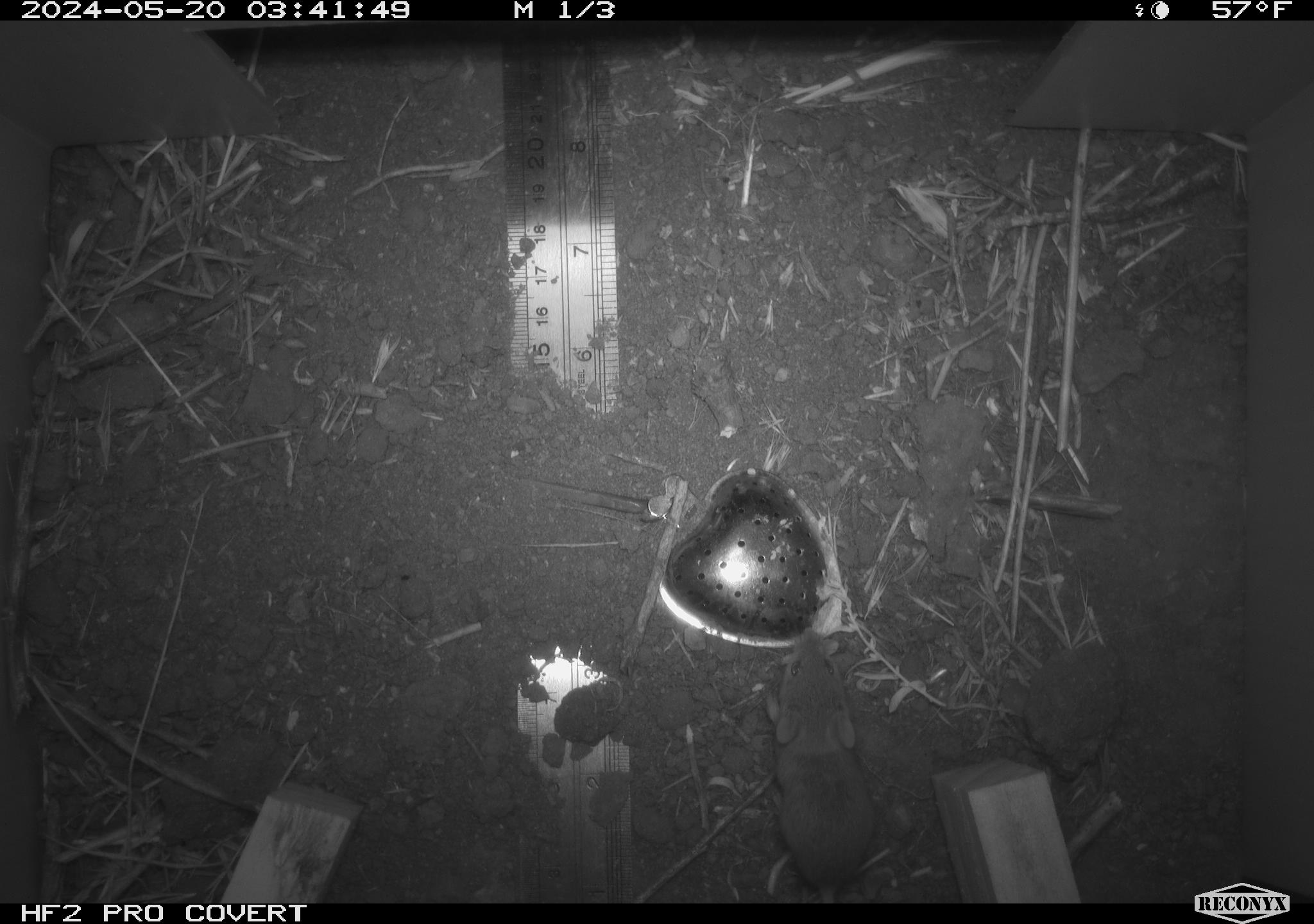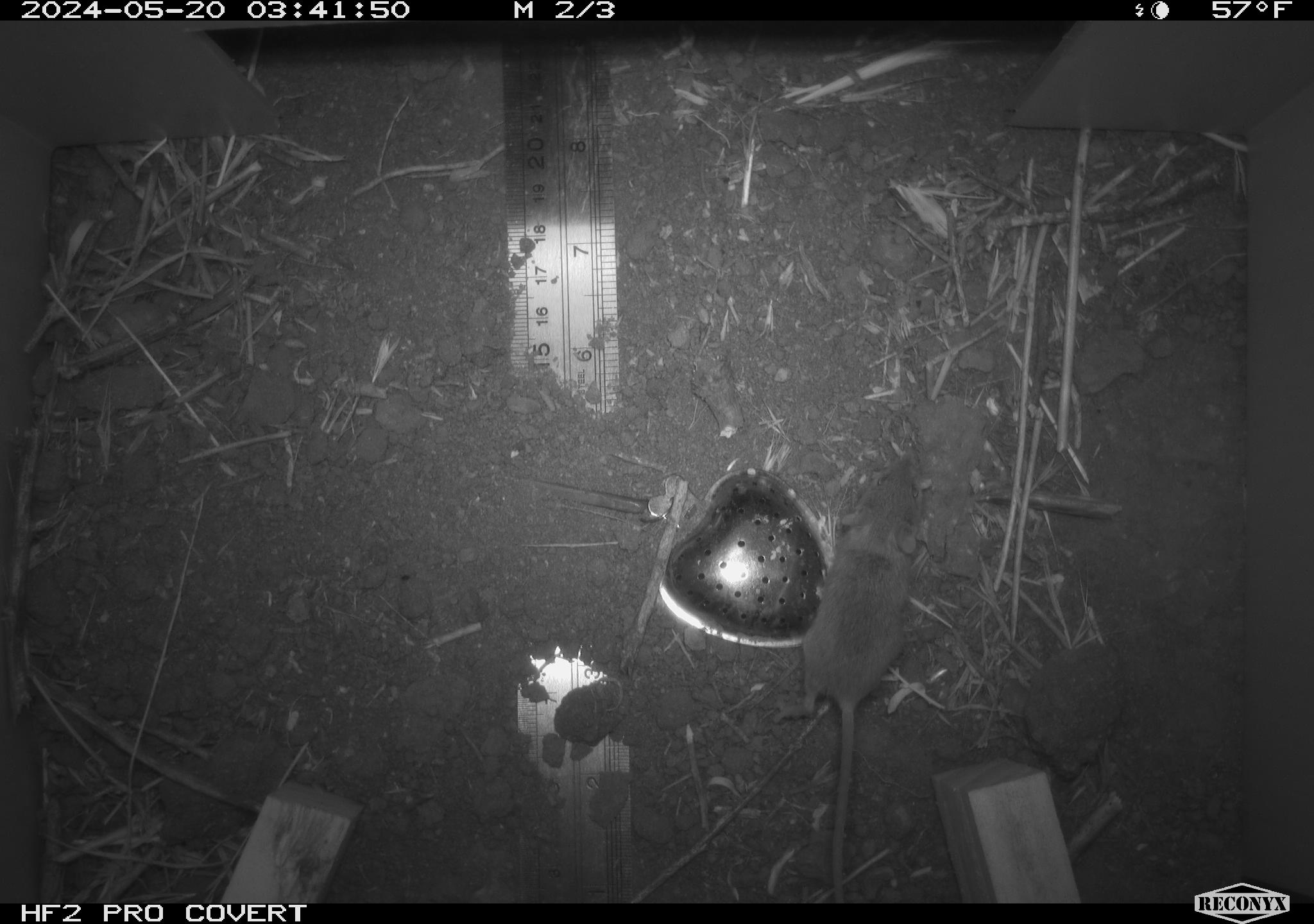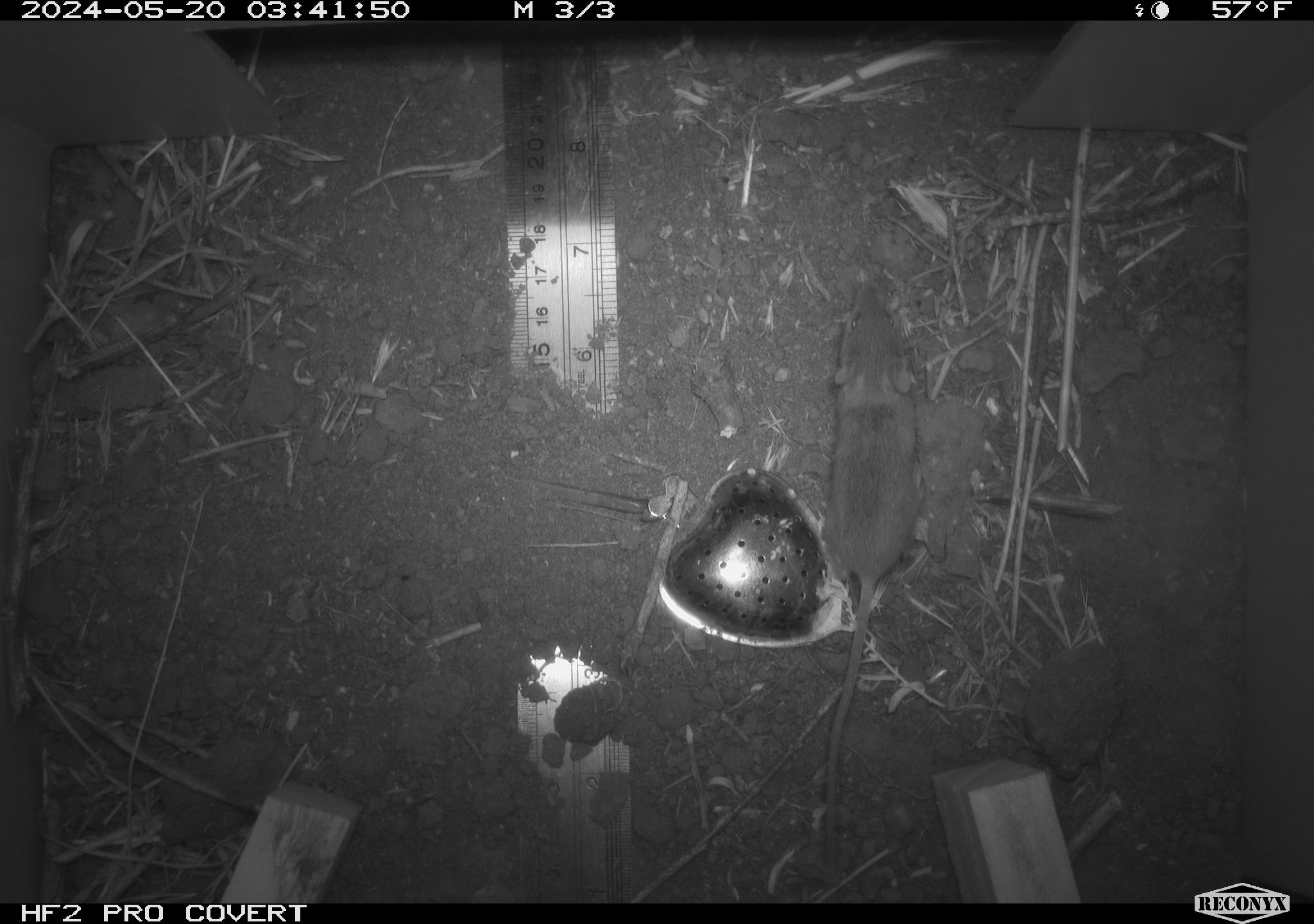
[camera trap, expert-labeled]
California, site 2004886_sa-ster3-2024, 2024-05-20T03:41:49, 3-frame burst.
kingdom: Animalia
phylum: Chordata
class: Mammalia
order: Rodentia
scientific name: Rodentia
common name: mouse species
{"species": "mouse species (Rodentia)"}